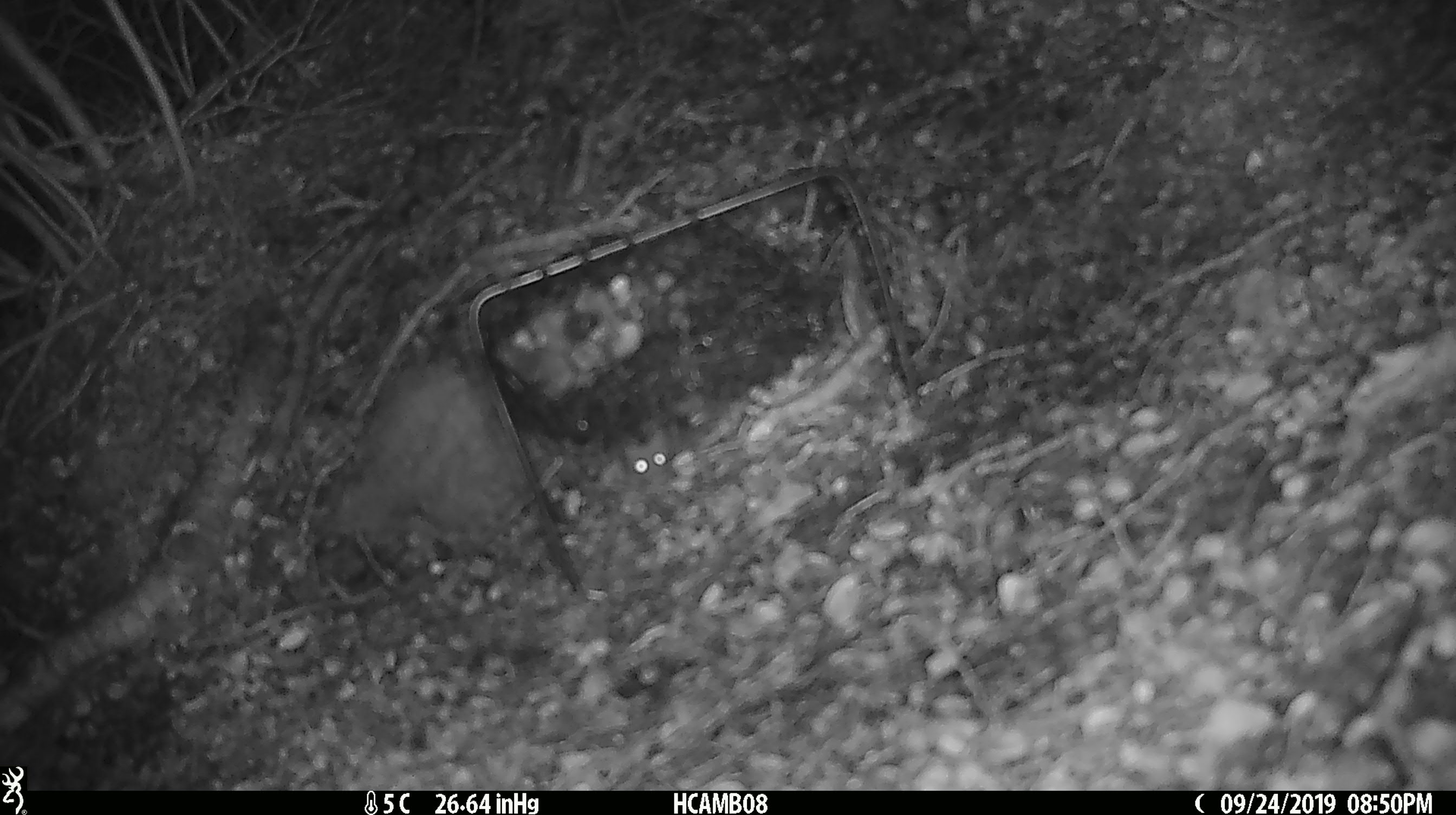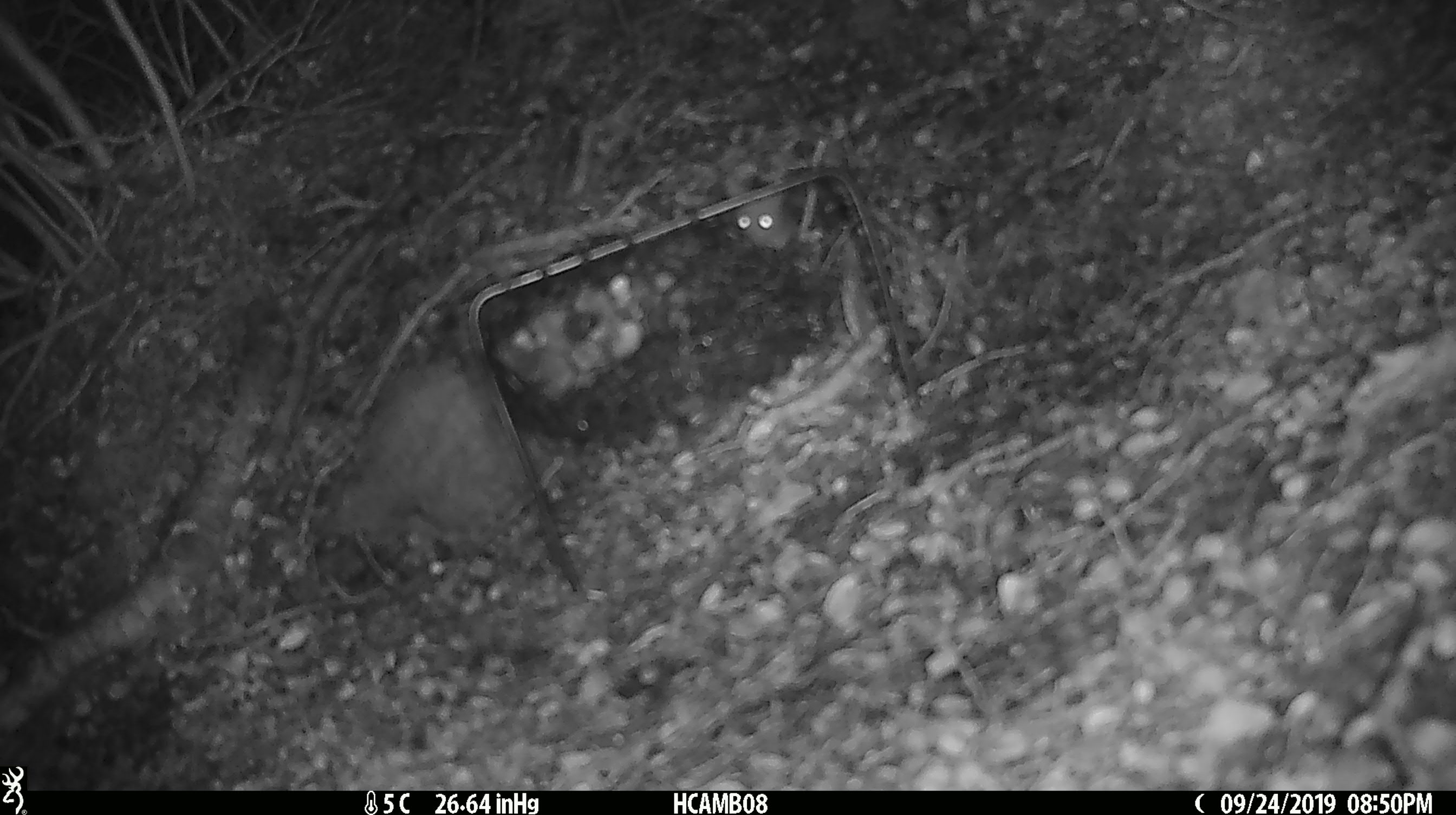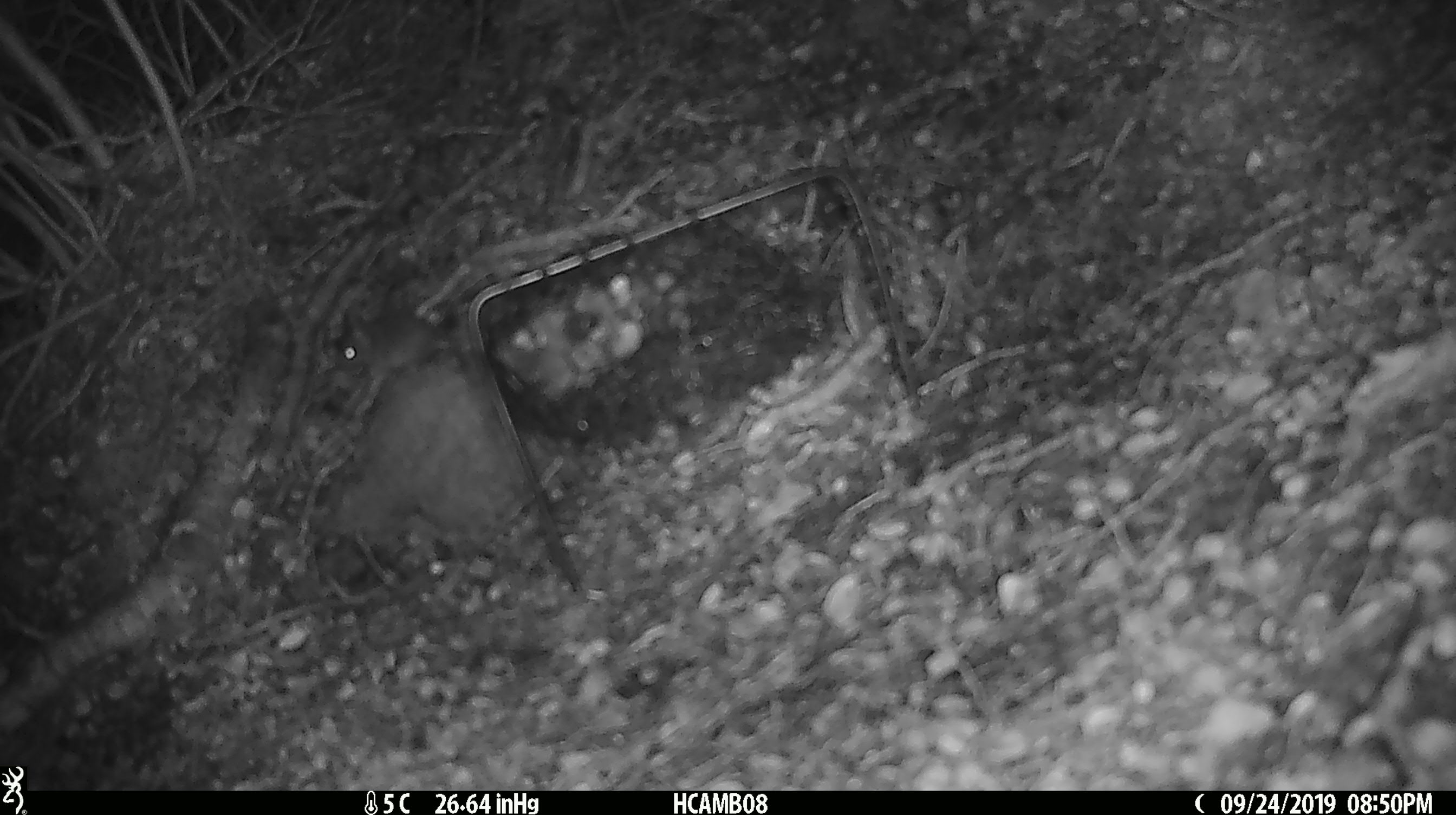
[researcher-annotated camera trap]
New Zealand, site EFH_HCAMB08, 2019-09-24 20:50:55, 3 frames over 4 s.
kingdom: Animalia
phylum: Chordata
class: Mammalia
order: Rodentia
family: Muridae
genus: Mus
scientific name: Mus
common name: mouse